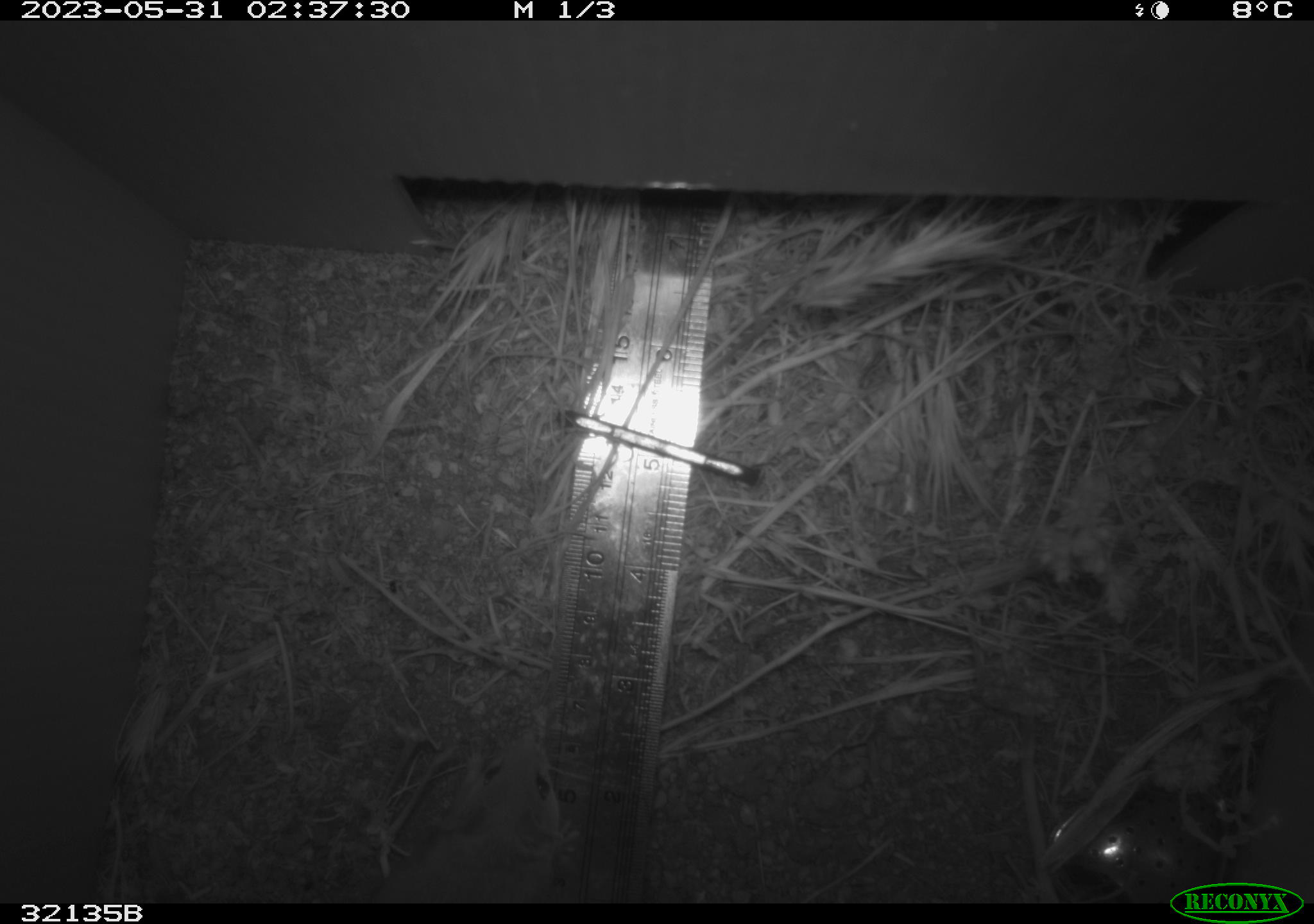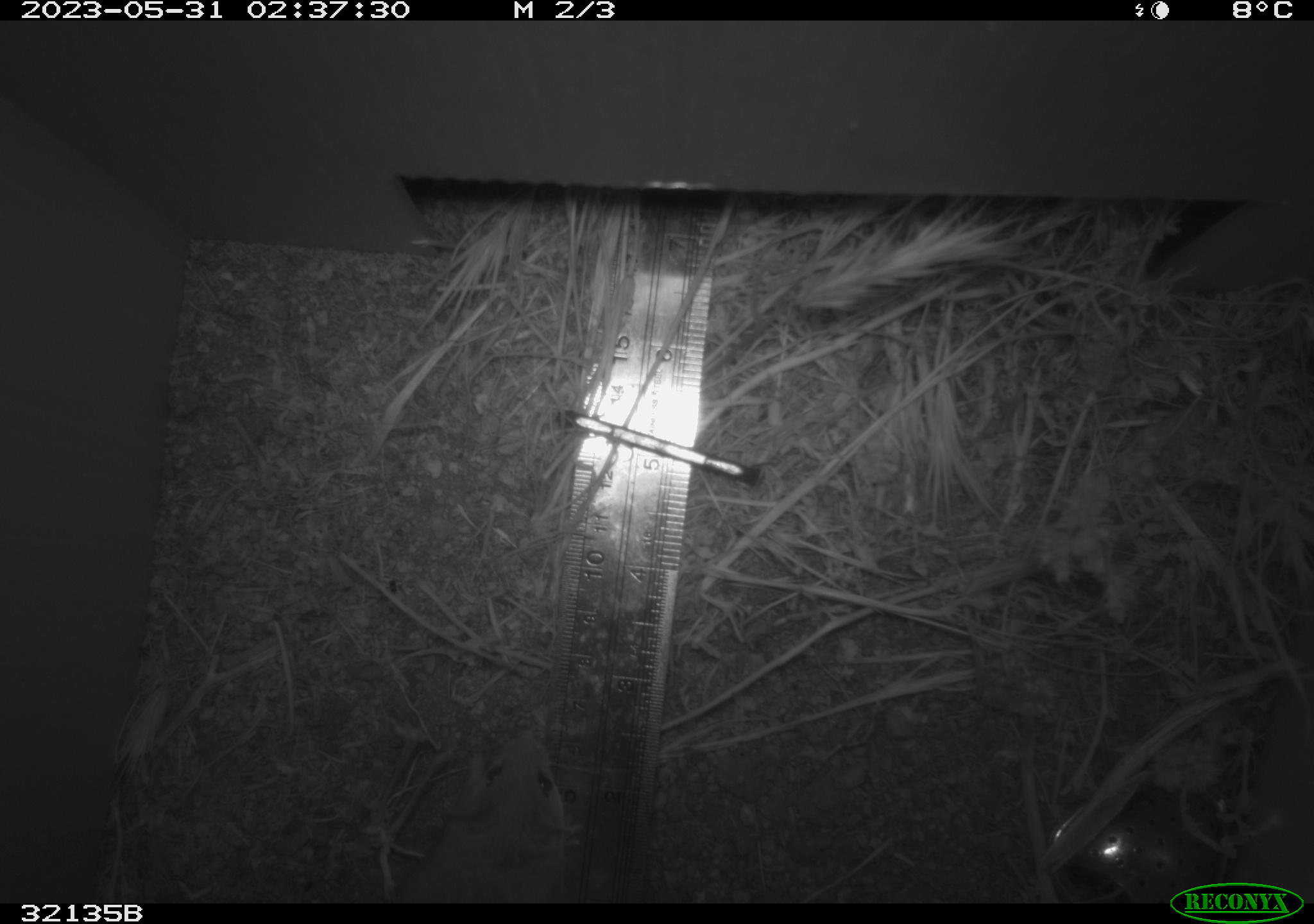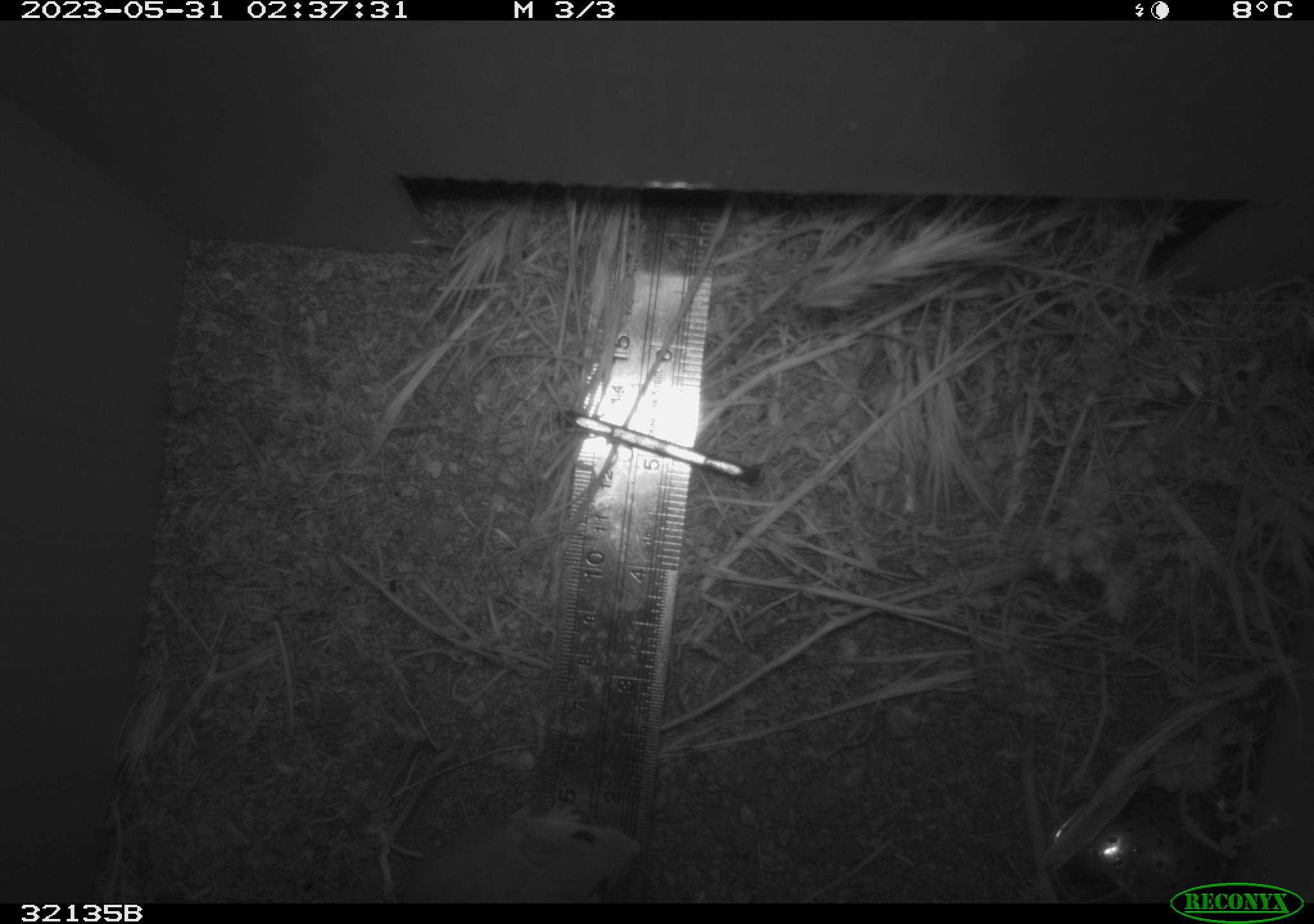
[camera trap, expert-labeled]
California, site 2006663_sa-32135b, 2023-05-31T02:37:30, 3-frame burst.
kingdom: Animalia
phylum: Chordata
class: Mammalia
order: Rodentia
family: Cricetidae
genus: Peromyscus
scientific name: Peromyscus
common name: deer mice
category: peromyscus species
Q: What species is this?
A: Peromyscus species (deer mice) (Peromyscus).